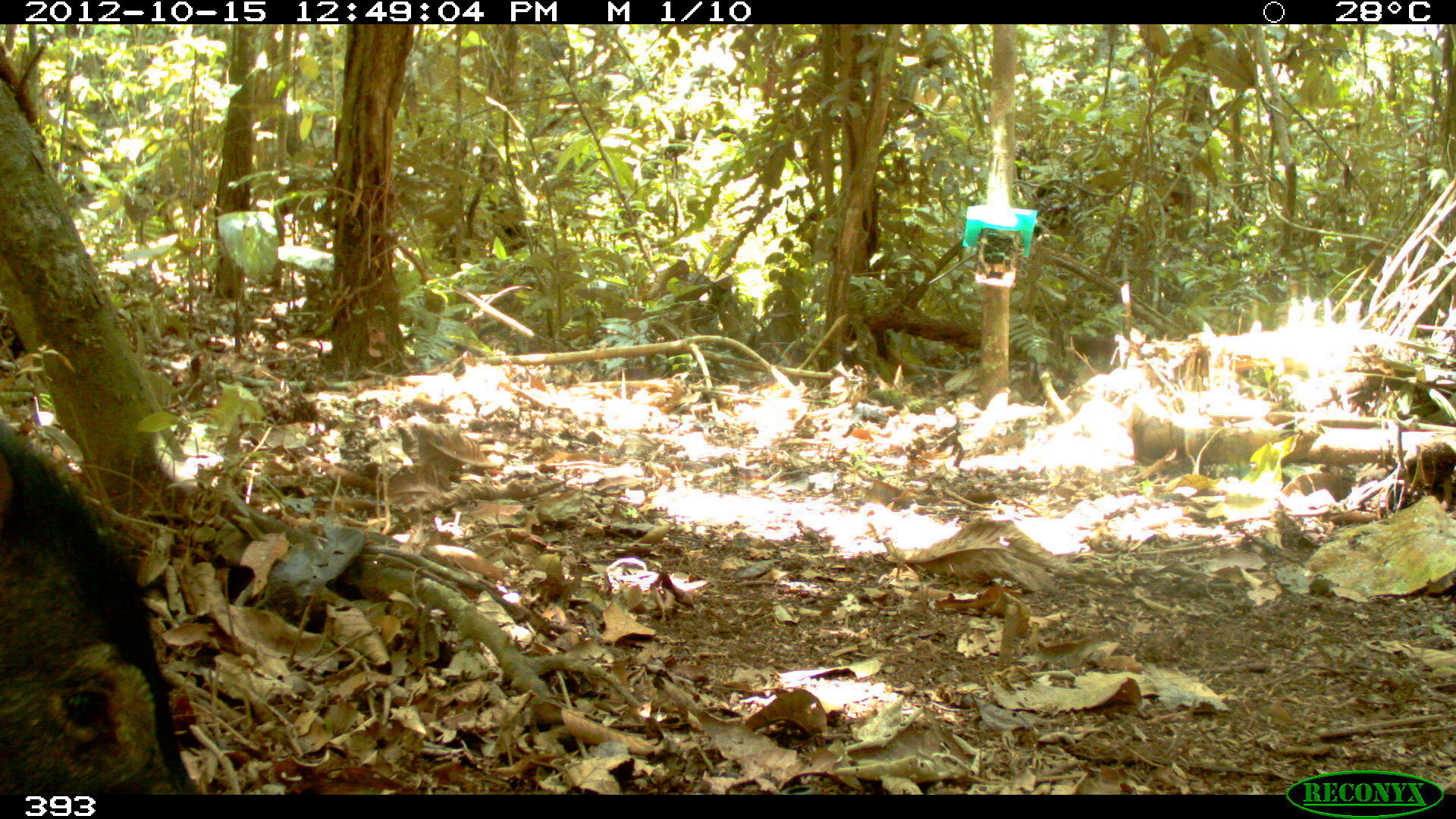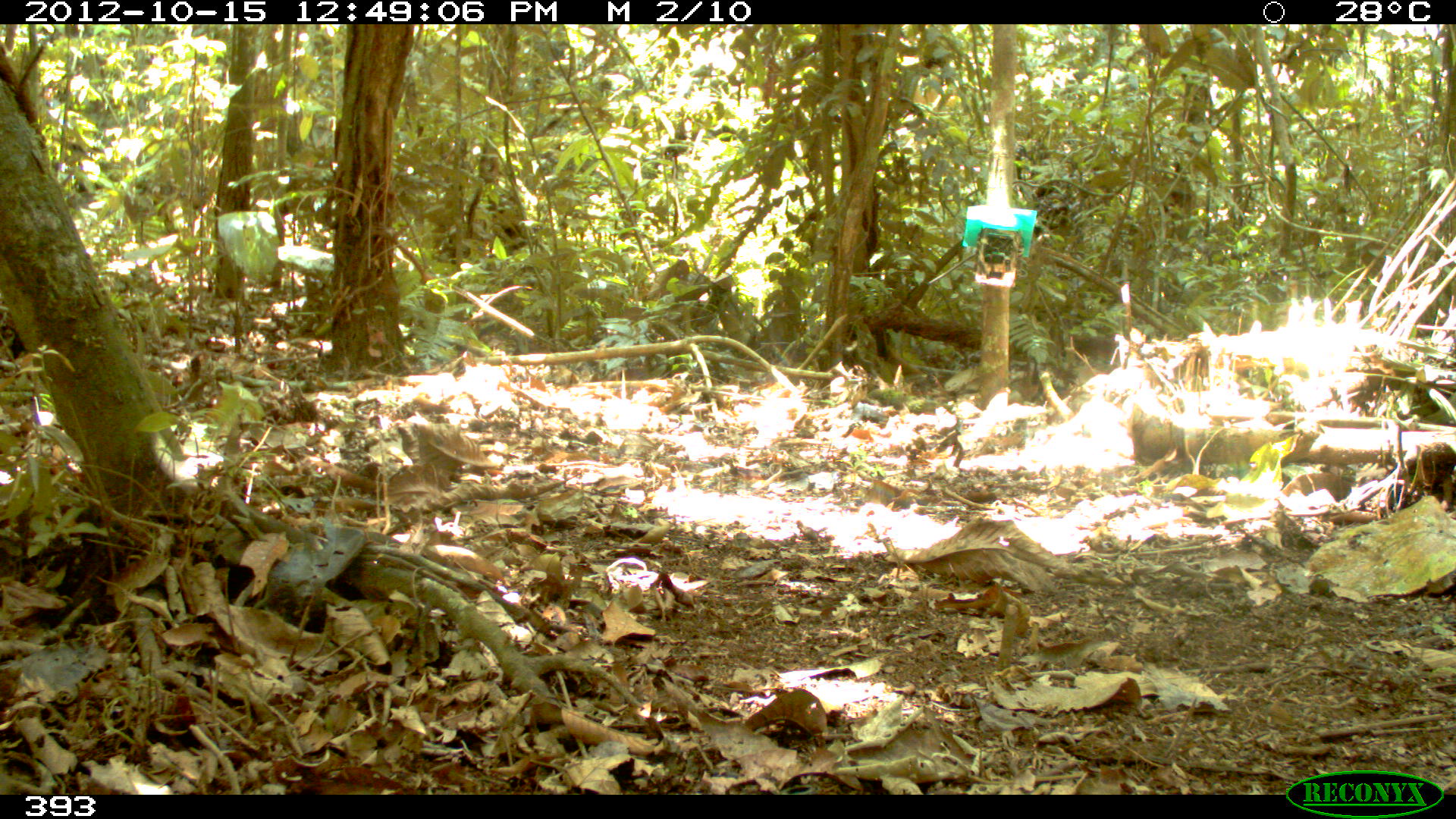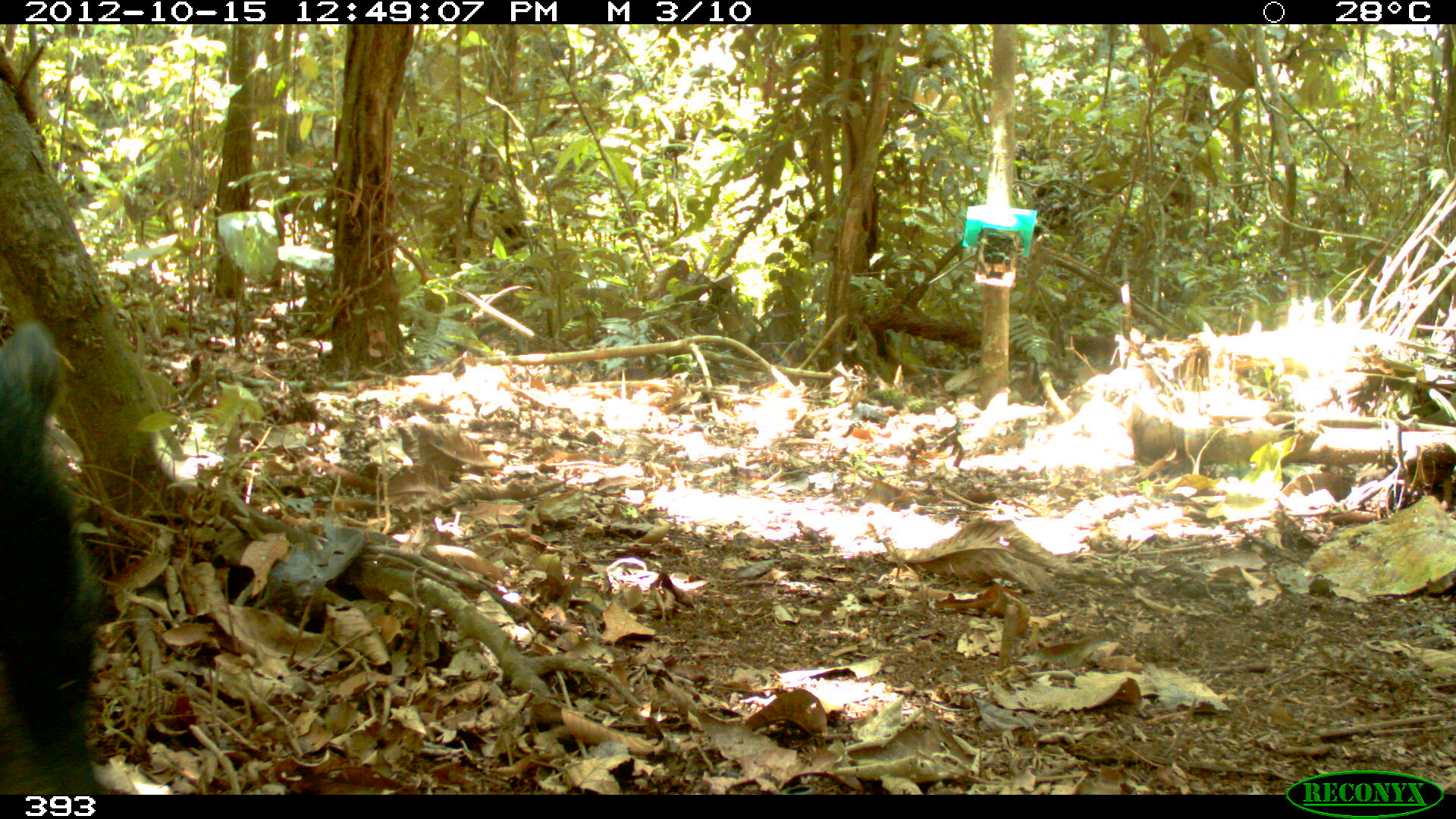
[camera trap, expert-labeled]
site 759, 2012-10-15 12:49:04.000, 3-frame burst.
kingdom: Animalia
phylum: Chordata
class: Mammalia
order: Artiodactyla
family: Tayassuidae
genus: Tayassu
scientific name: Tayassu pecari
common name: white-lipped peccary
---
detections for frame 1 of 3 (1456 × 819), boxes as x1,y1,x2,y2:
tayassu pecari: 0,417,196,794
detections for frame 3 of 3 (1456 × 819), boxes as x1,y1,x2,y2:
tayassu pecari: 0,315,107,795